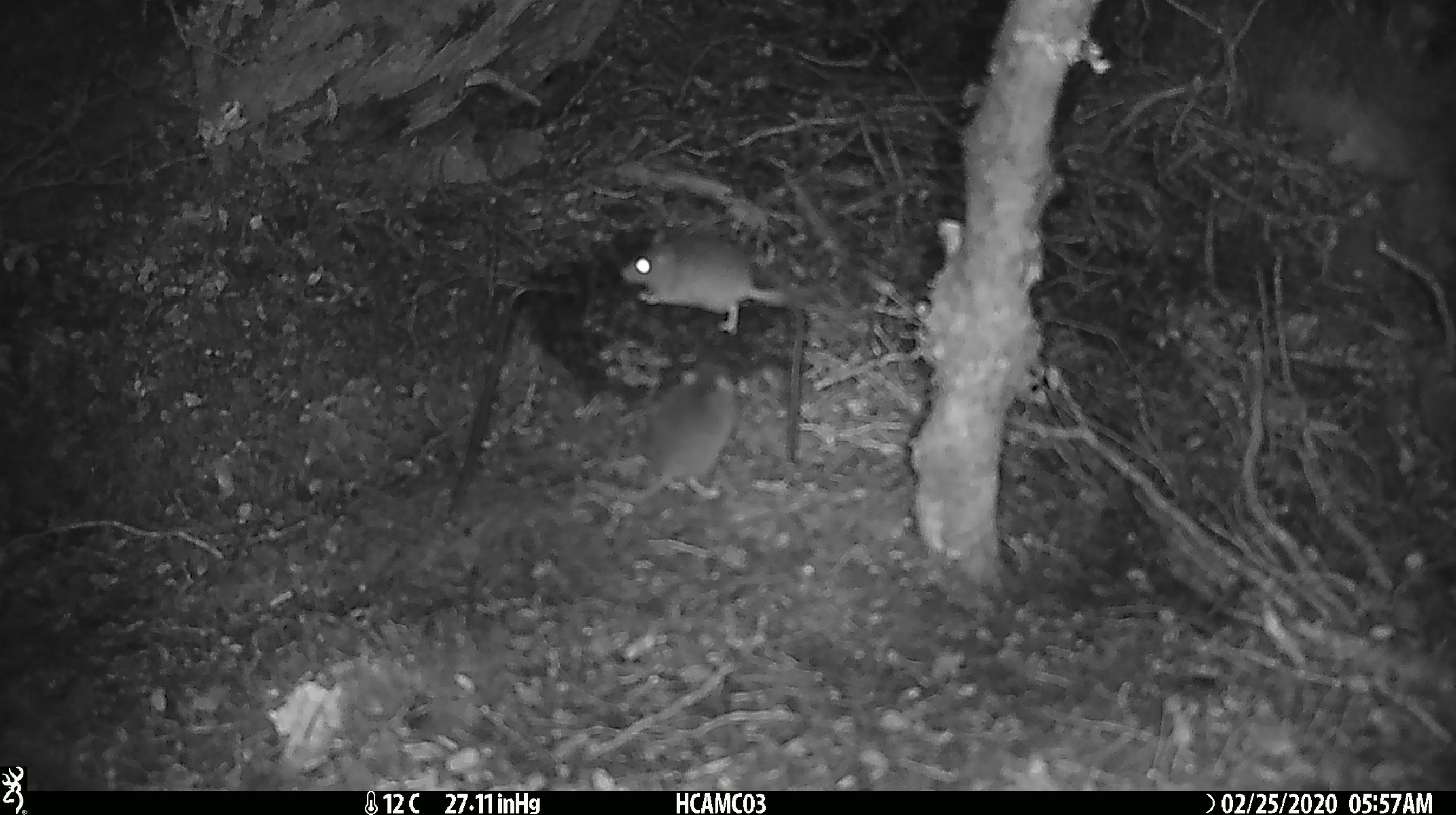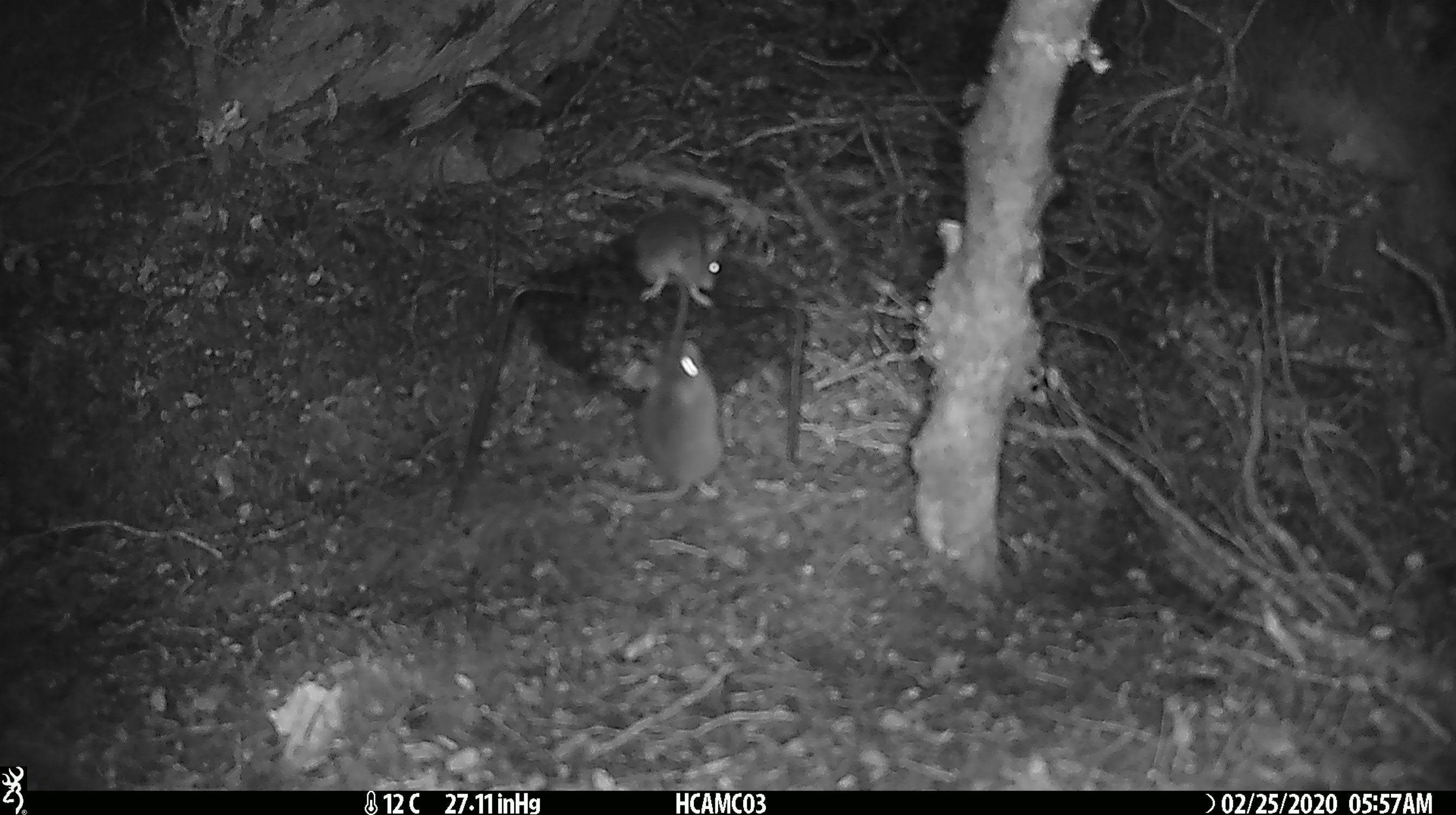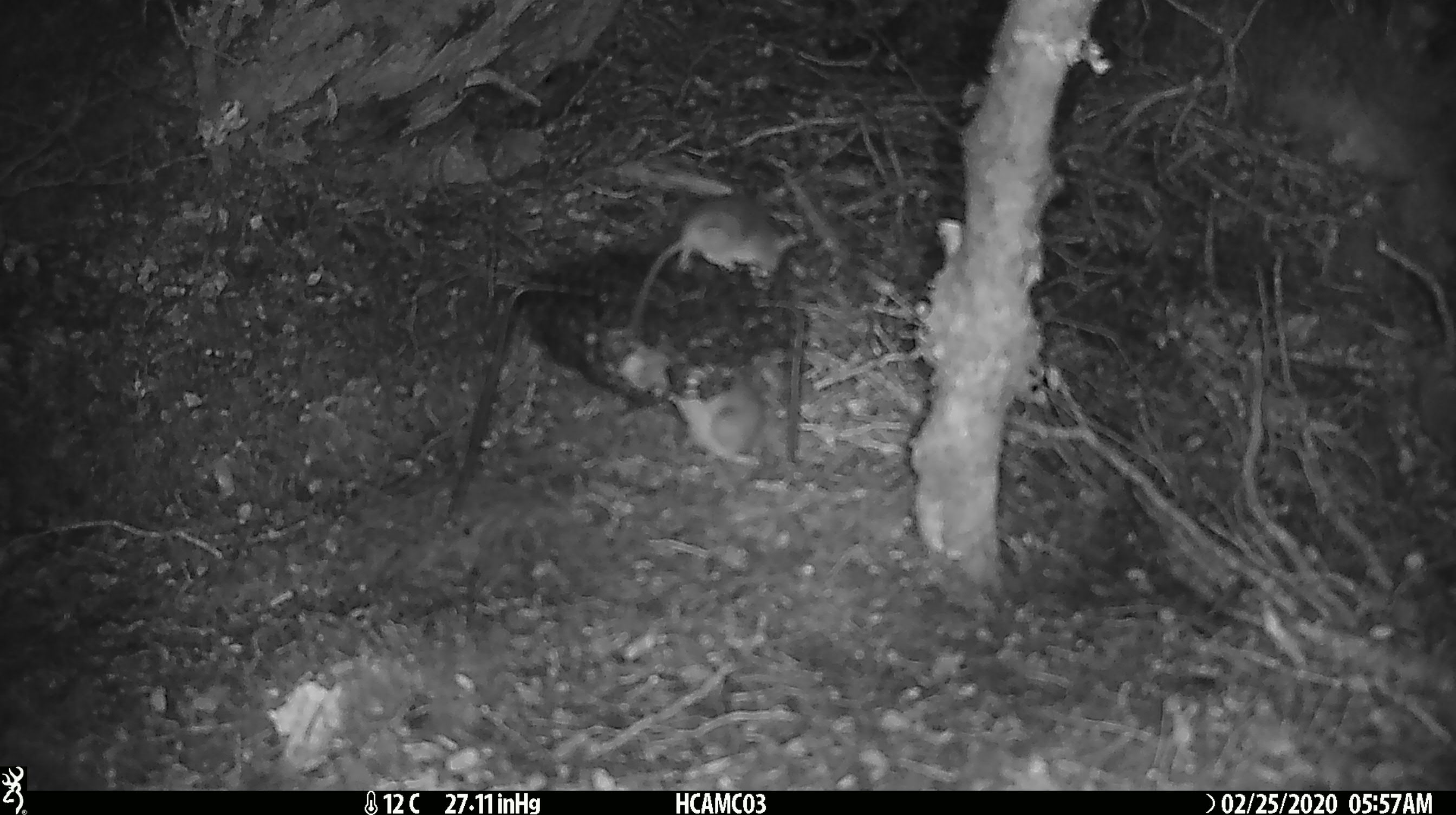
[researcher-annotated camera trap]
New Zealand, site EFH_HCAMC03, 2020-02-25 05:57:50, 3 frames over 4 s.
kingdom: Animalia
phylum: Chordata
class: Mammalia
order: Rodentia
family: Muridae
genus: Mus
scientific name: Mus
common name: mouse